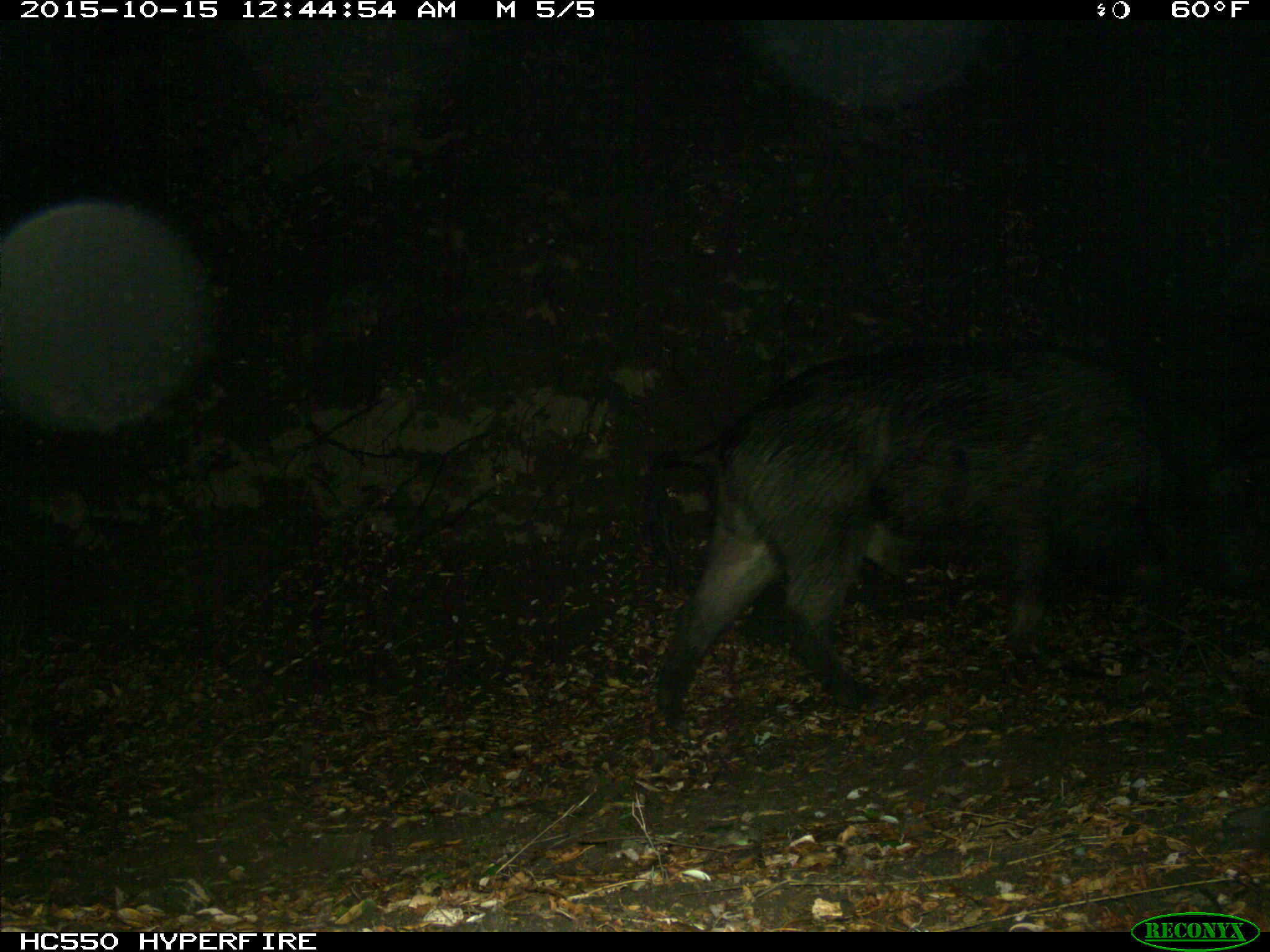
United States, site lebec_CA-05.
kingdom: Animalia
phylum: Chordata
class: Mammalia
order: Artiodactyla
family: Suidae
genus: Sus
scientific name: Sus scrofa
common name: wild boar